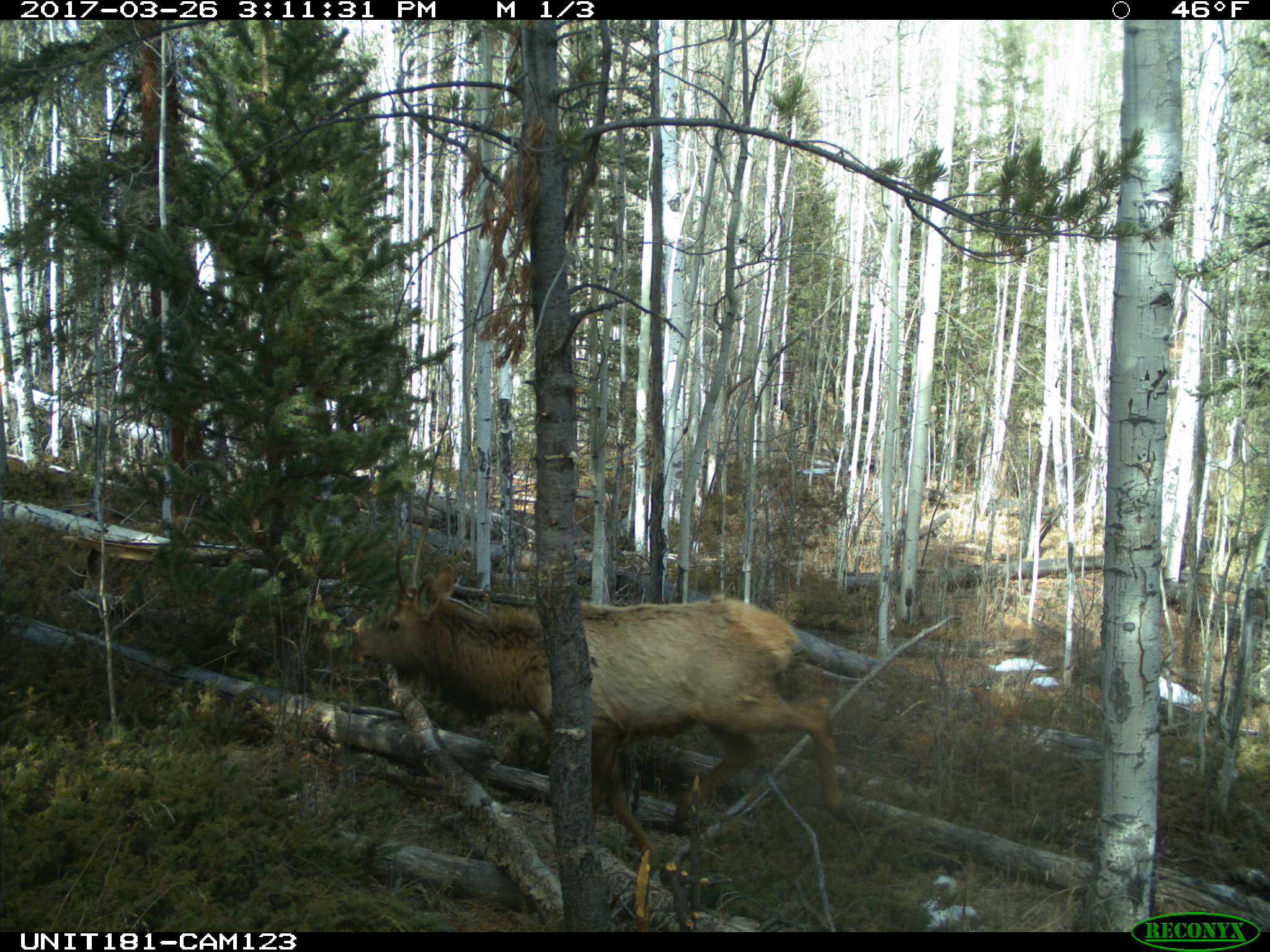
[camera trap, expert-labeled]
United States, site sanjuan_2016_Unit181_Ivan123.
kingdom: Animalia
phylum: Chordata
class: Mammalia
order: Artiodactyla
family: Cervidae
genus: Cervus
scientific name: Cervus elaphus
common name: red deer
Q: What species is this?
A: Cervus elaphus (red deer).